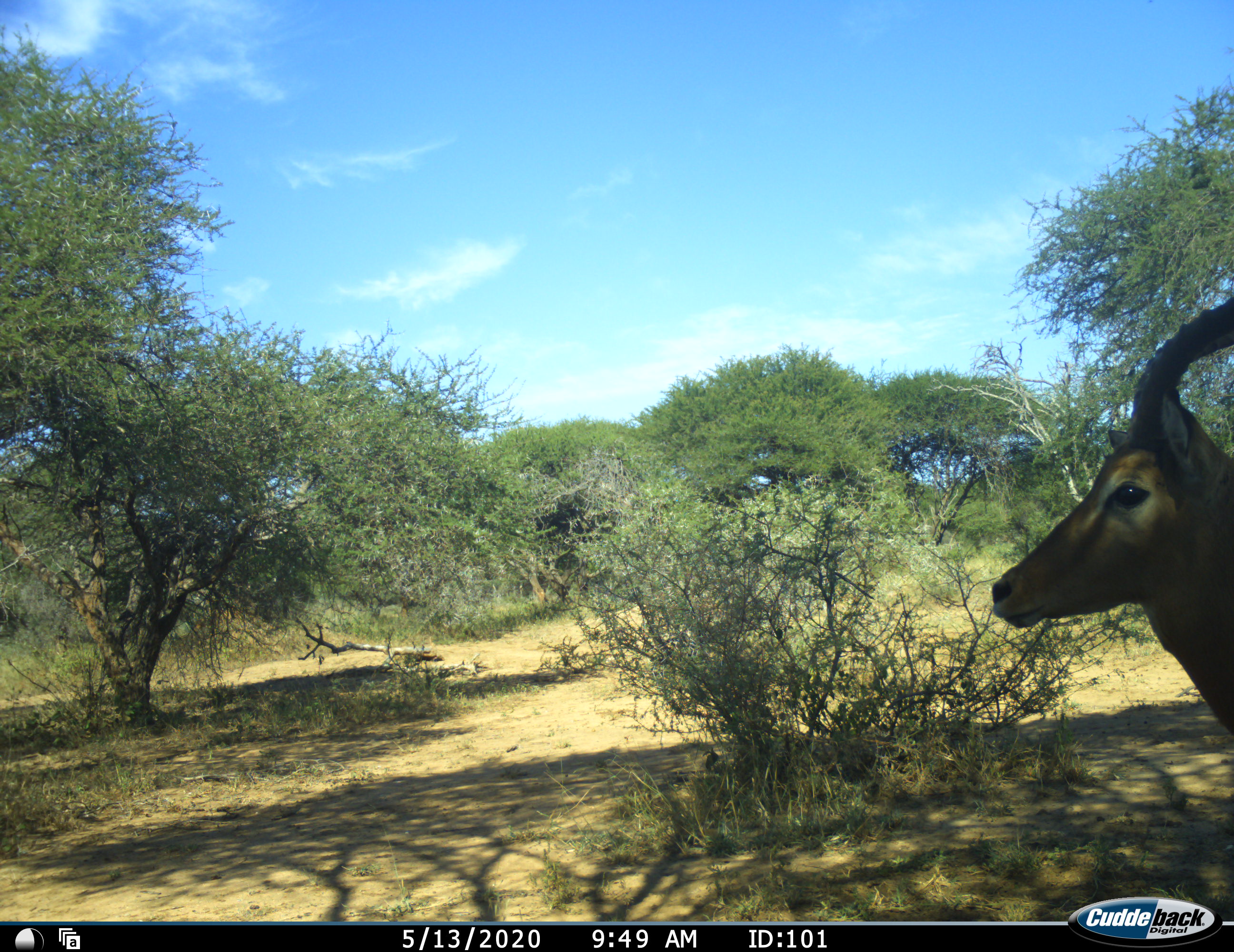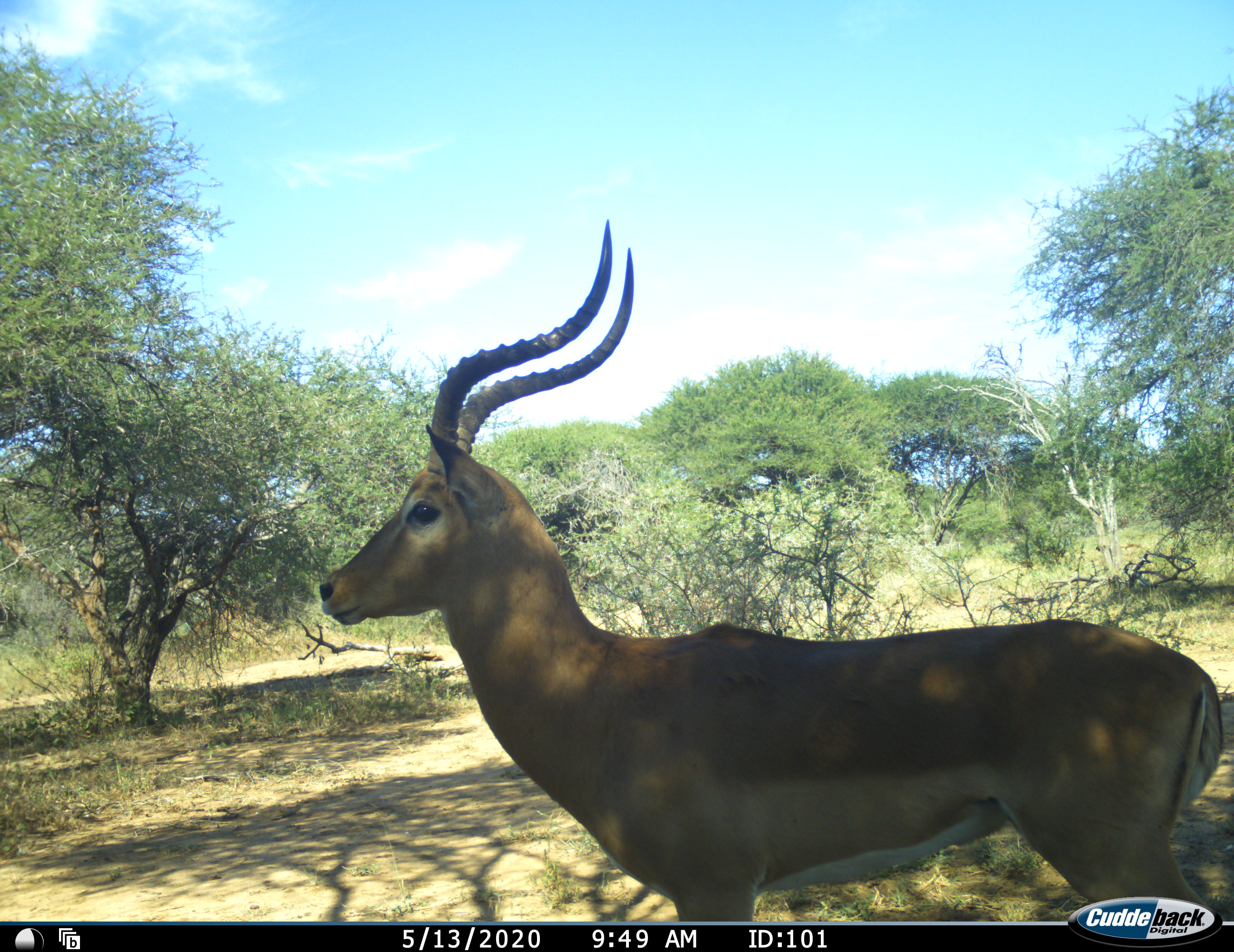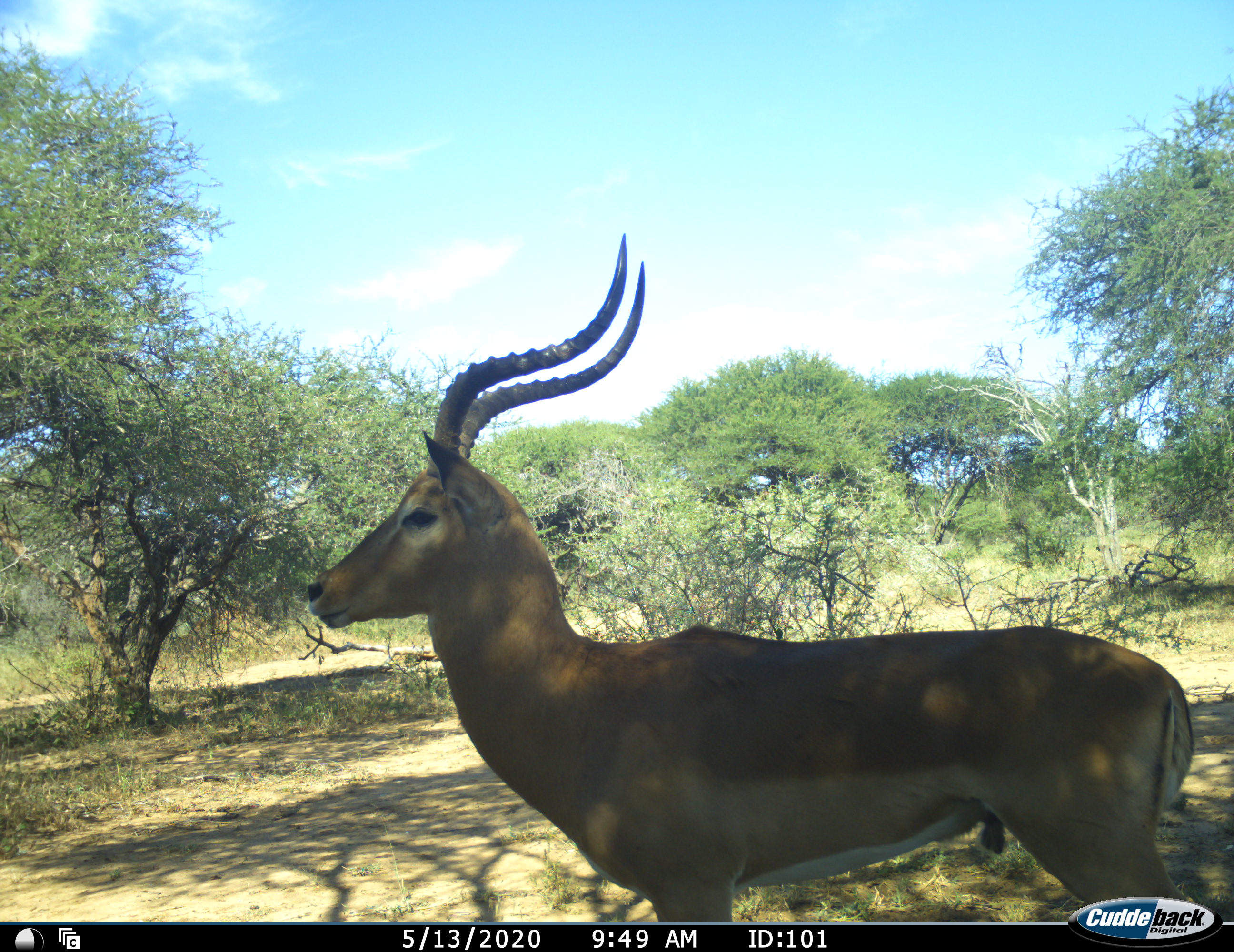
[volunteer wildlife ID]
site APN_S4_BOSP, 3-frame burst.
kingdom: Animalia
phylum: Chordata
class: Mammalia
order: Artiodactyla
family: Bovidae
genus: Aepyceros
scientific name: Aepyceros melampus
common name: impala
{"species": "impala (Aepyceros melampus)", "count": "1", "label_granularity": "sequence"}